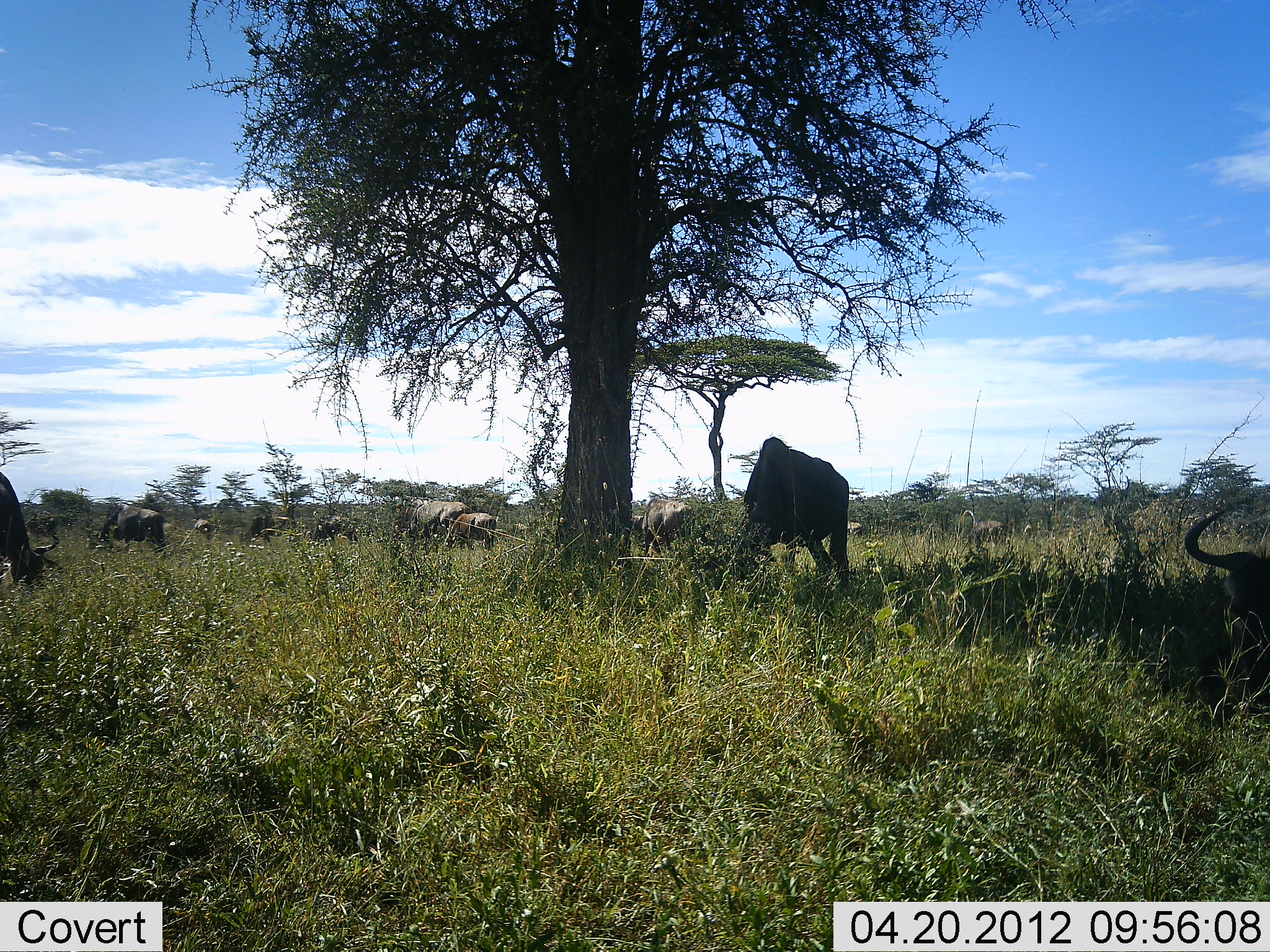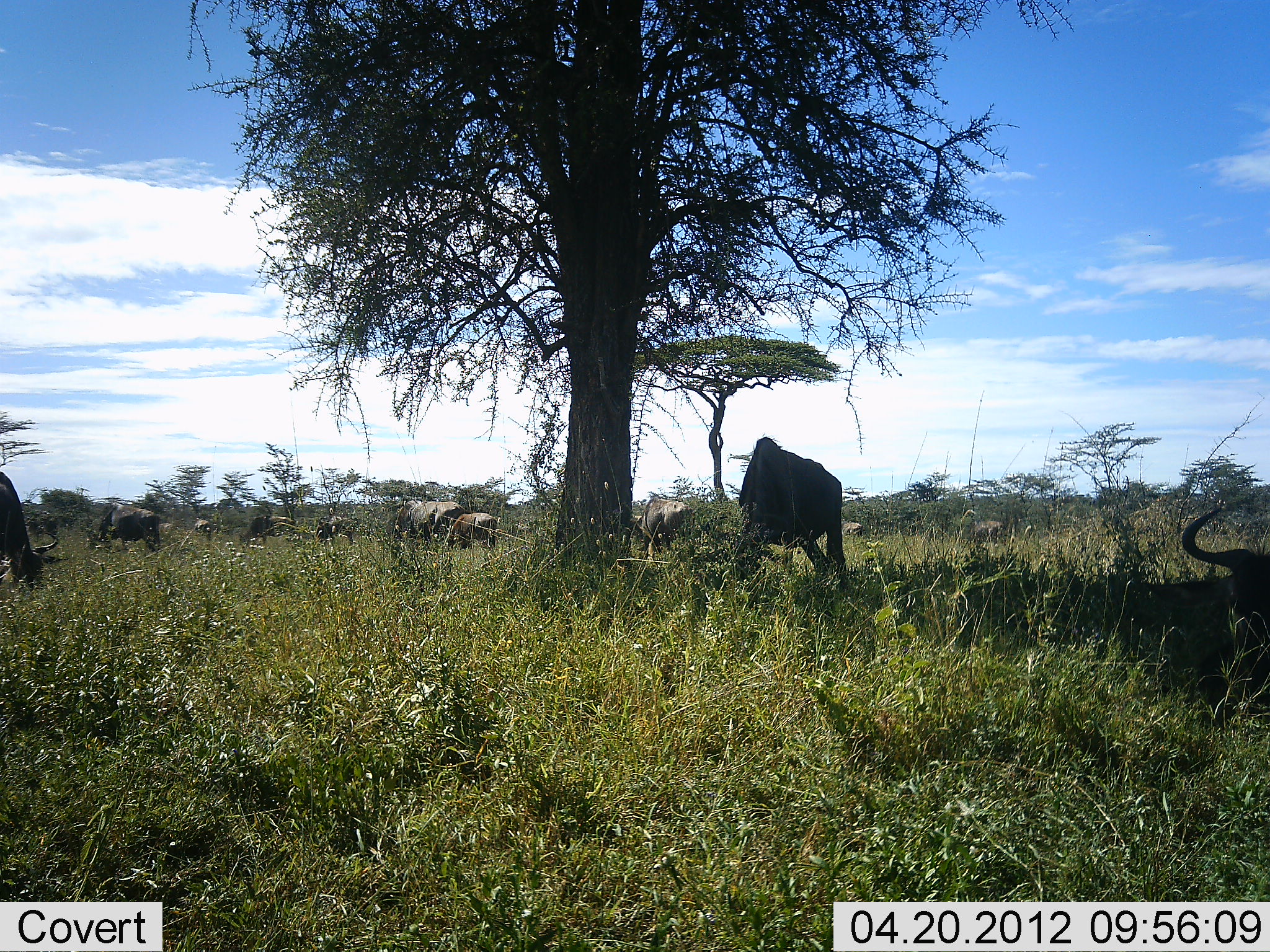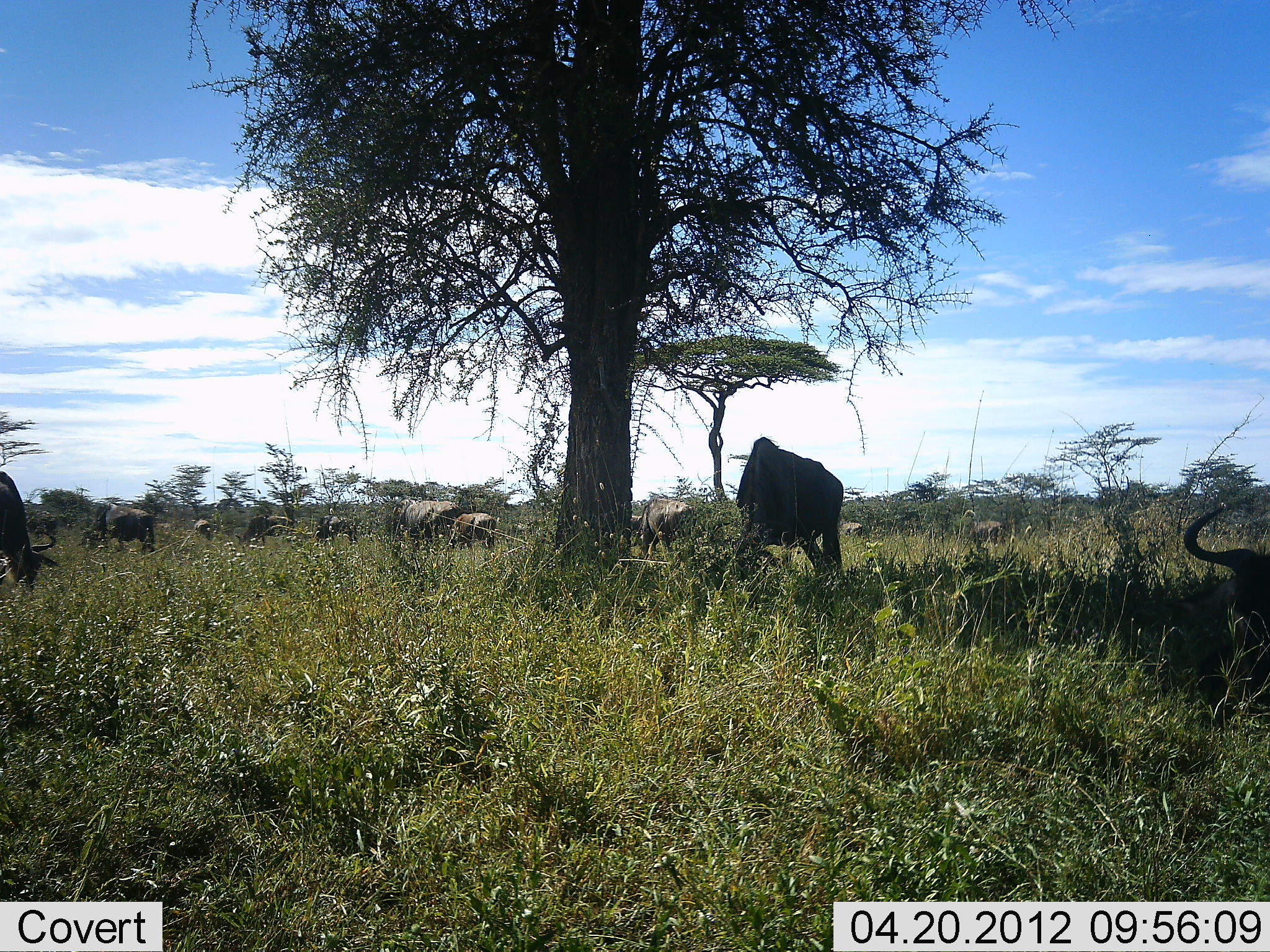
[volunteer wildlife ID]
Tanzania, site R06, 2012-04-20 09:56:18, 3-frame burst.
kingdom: Animalia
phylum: Chordata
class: Mammalia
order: Artiodactyla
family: Bovidae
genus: Connochaetes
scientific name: Connochaetes taurinus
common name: blue wildebeest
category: wildebeest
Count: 11-50.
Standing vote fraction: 30%.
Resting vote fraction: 65%.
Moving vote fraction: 10%.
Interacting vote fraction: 0%.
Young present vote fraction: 10%.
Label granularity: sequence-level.